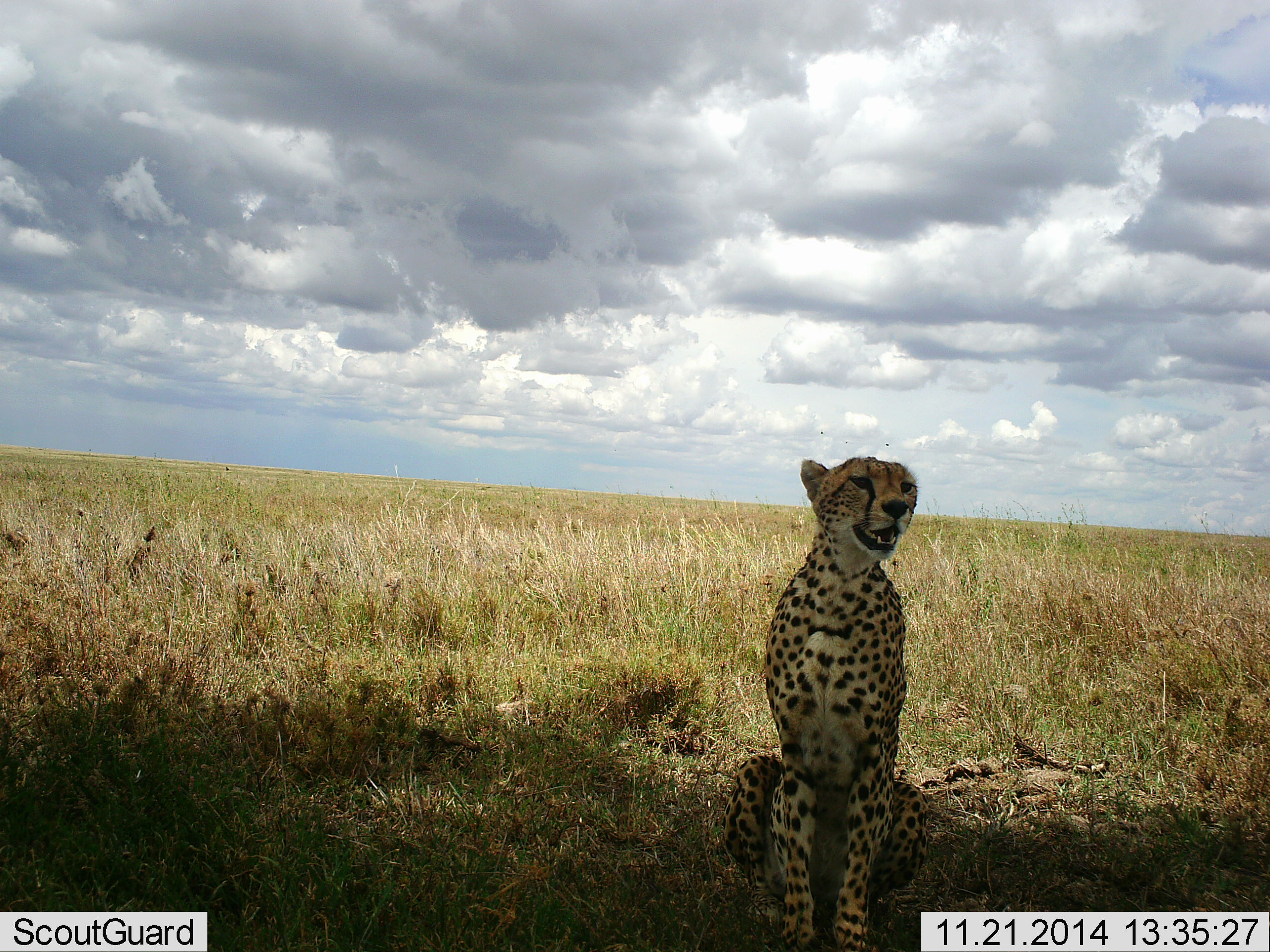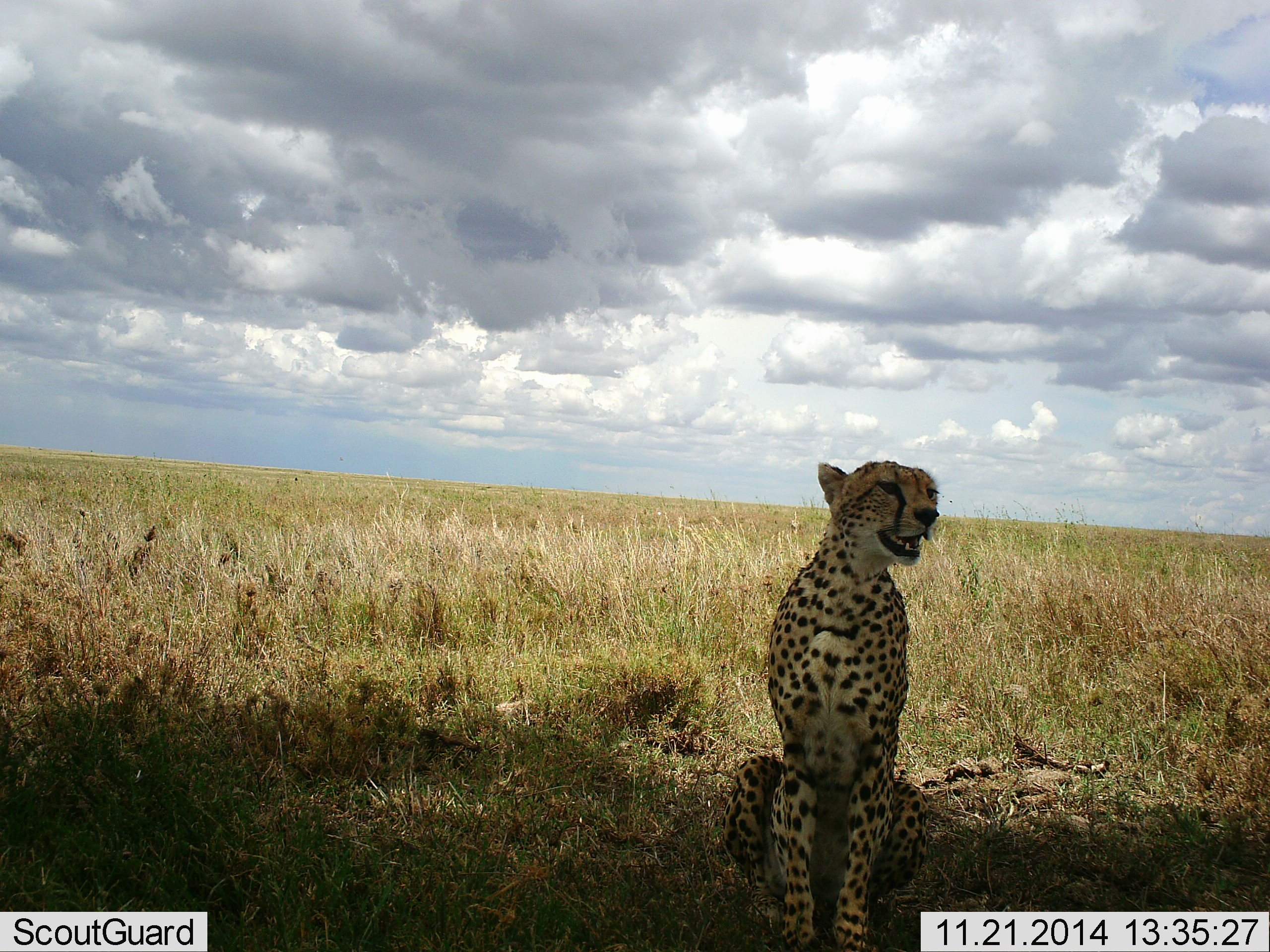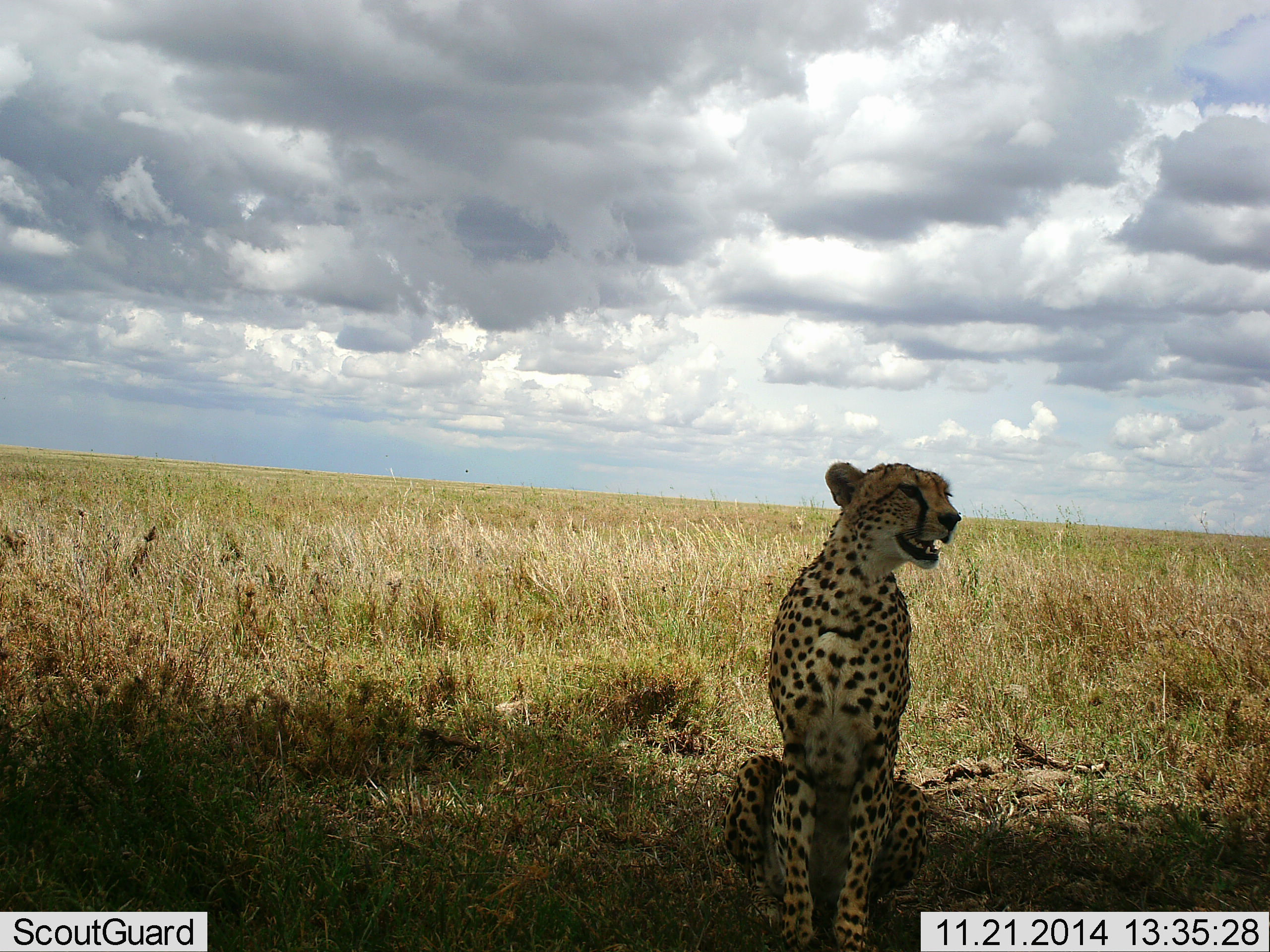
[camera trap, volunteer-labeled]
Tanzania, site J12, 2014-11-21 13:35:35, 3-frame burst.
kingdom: Animalia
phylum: Chordata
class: Mammalia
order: Carnivora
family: Felidae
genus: Acinonyx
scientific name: Acinonyx jubatus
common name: cheetah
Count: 1.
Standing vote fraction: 18%.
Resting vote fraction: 82%.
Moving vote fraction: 0%.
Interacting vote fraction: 0%.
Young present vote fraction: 0%.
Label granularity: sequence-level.